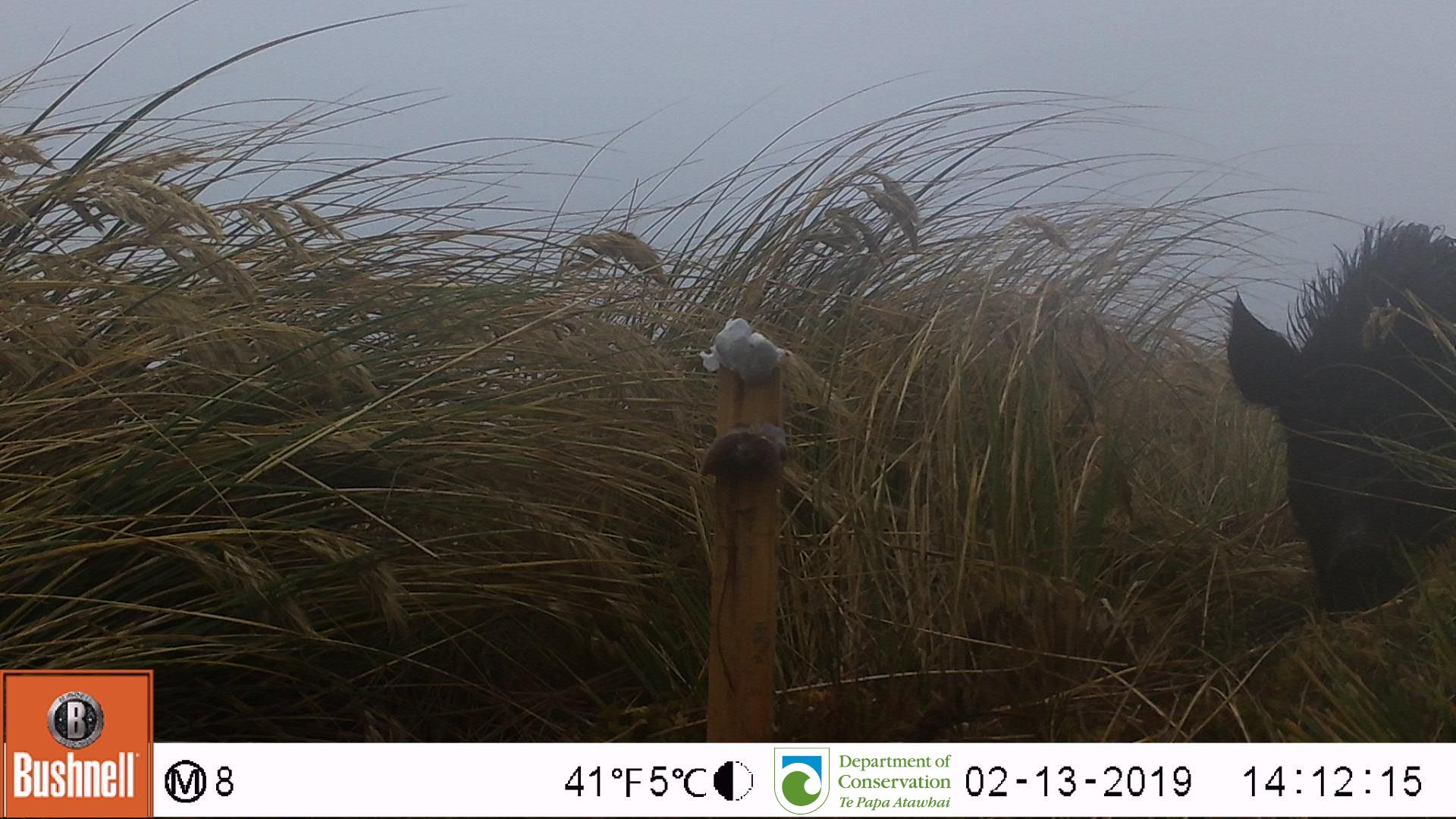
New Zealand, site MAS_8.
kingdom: Animalia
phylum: Chordata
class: Mammalia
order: Artiodactyla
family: Suidae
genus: Sus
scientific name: Sus scrofa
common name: pig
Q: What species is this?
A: Pig (Sus scrofa).